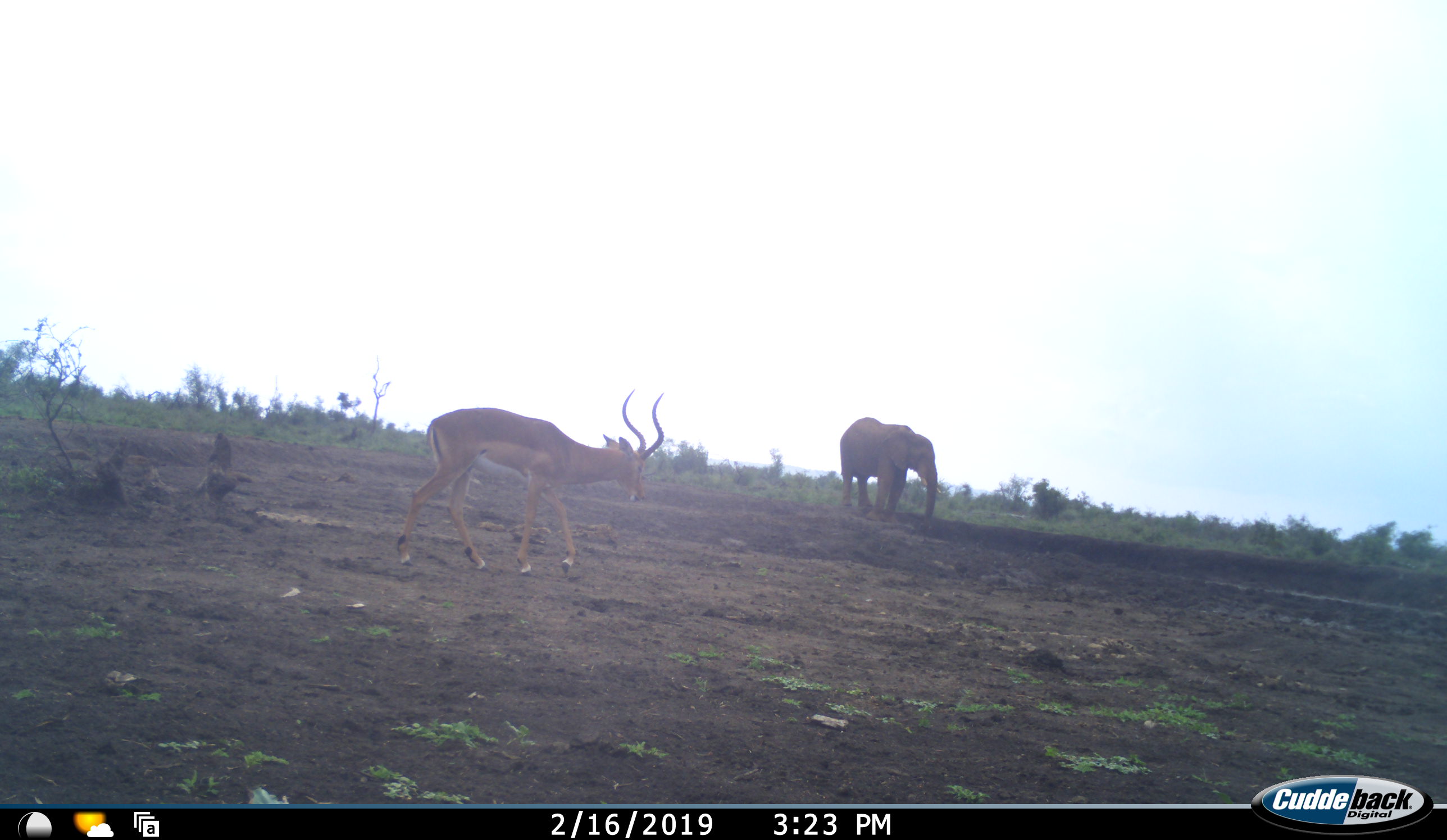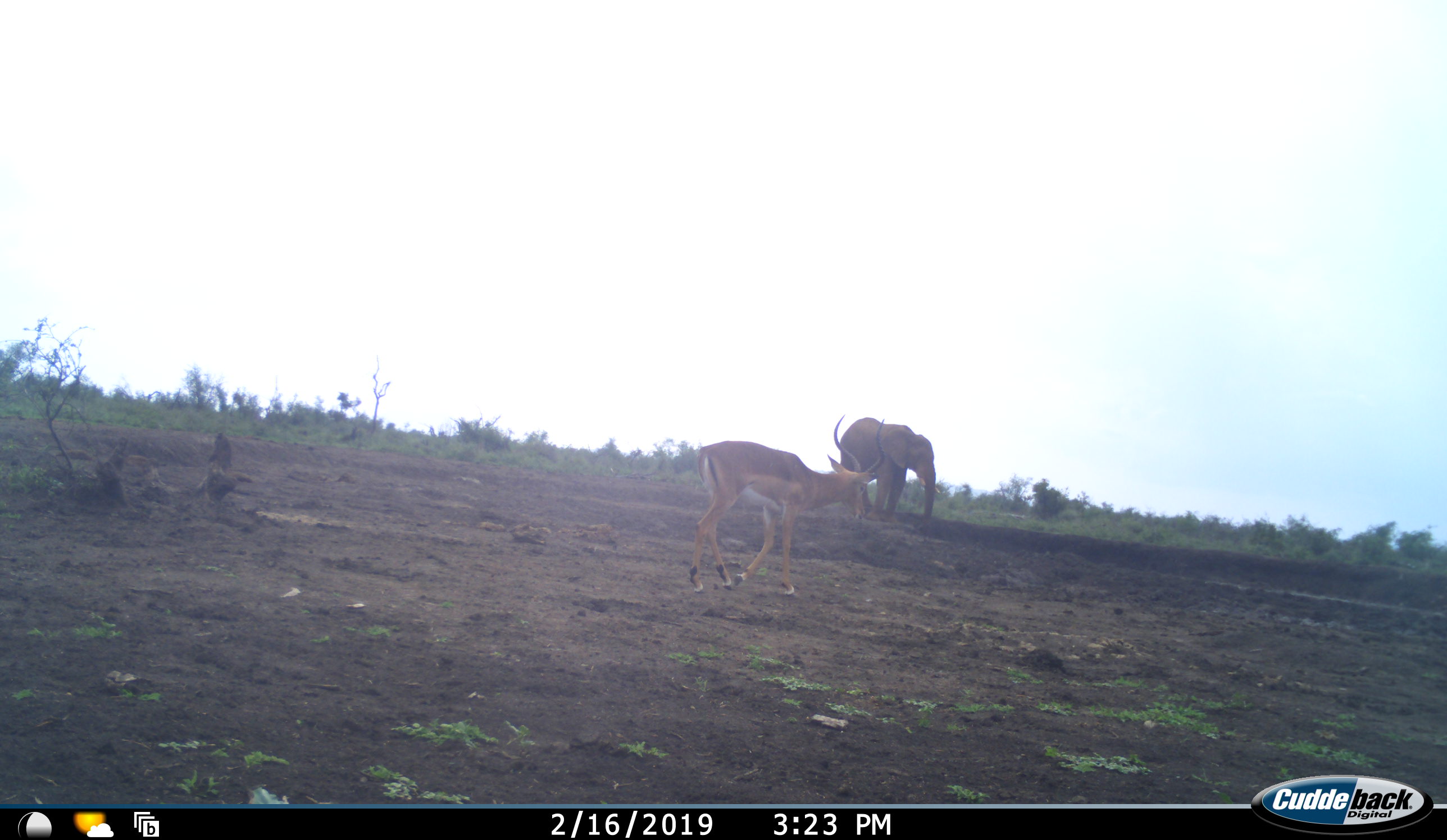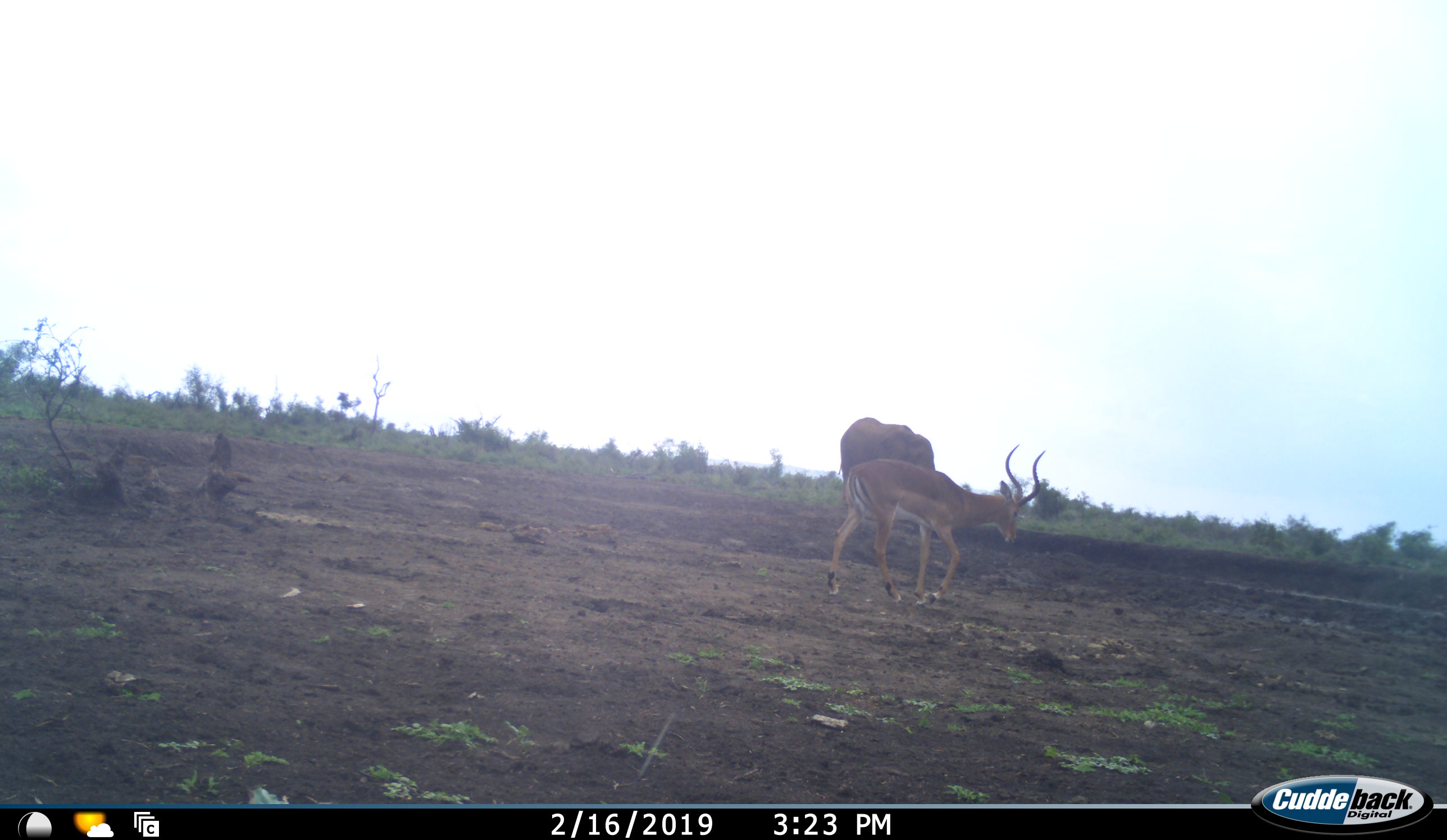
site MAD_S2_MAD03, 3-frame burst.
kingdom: Animalia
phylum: Chordata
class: Mammalia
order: Proboscidea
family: Elephantidae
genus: Loxodonta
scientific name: Loxodonta africana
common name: african bush elephant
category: elephant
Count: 1.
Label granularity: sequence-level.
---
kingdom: Animalia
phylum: Chordata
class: Mammalia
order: Artiodactyla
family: Bovidae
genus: Aepyceros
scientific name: Aepyceros melampus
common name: impala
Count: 1.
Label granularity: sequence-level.